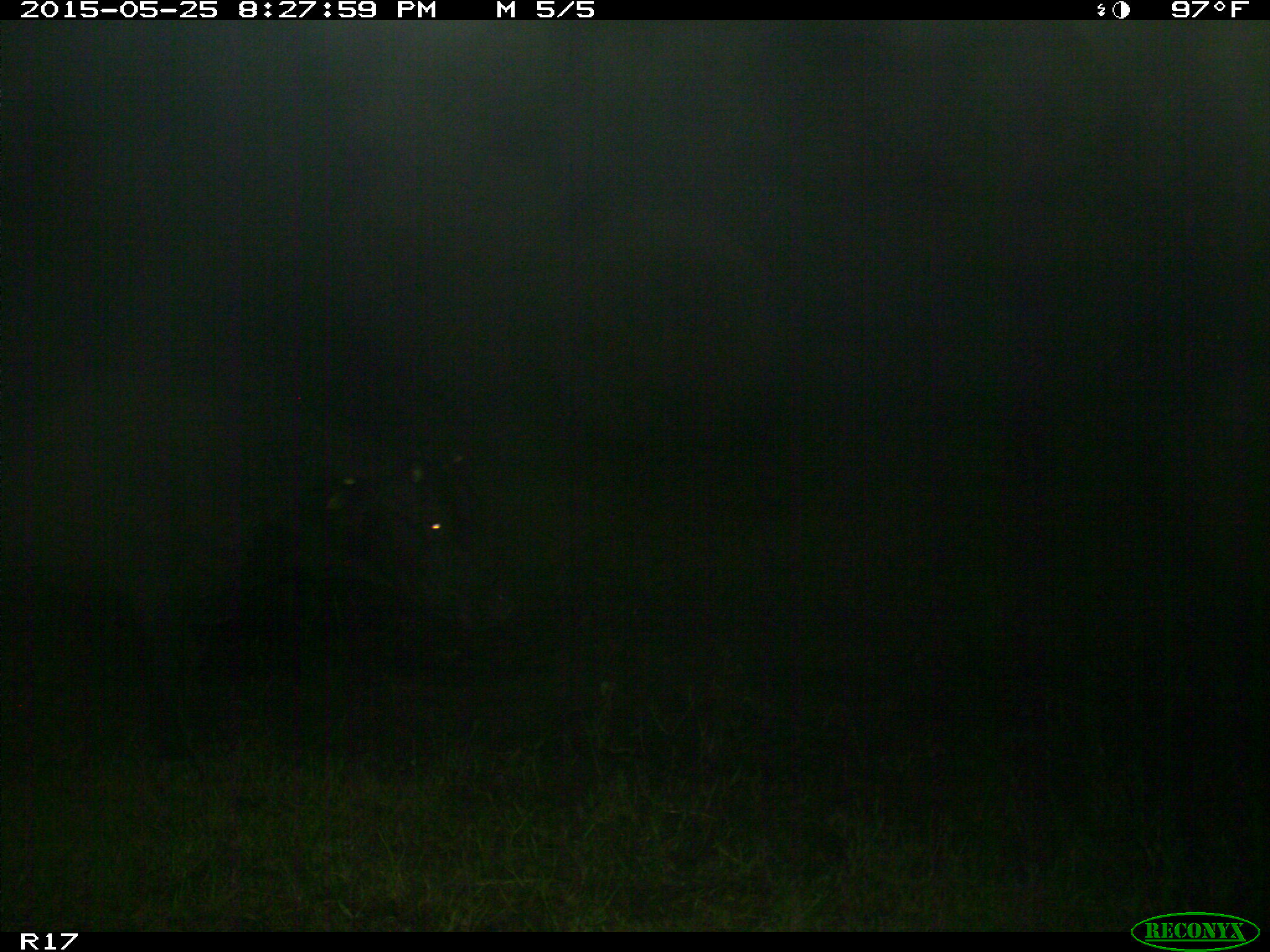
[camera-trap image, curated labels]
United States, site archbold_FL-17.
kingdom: Animalia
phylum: Chordata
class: Mammalia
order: Artiodactyla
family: Bovidae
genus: Bos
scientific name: Bos taurus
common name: domestic cow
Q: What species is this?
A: Bos taurus (domestic cow).